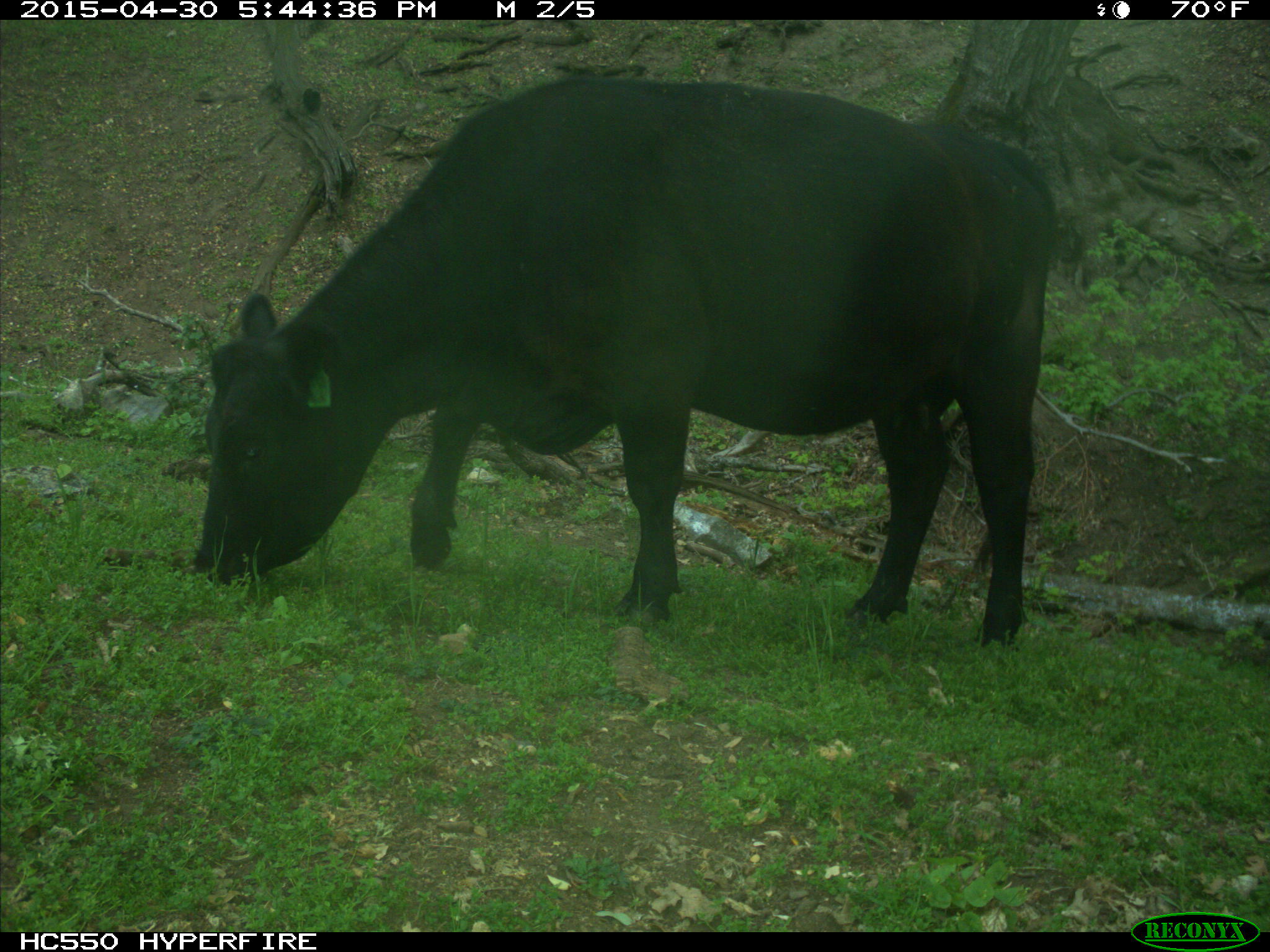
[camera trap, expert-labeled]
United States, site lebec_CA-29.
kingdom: Animalia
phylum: Chordata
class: Mammalia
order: Artiodactyla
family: Bovidae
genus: Bos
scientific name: Bos taurus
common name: domestic cow